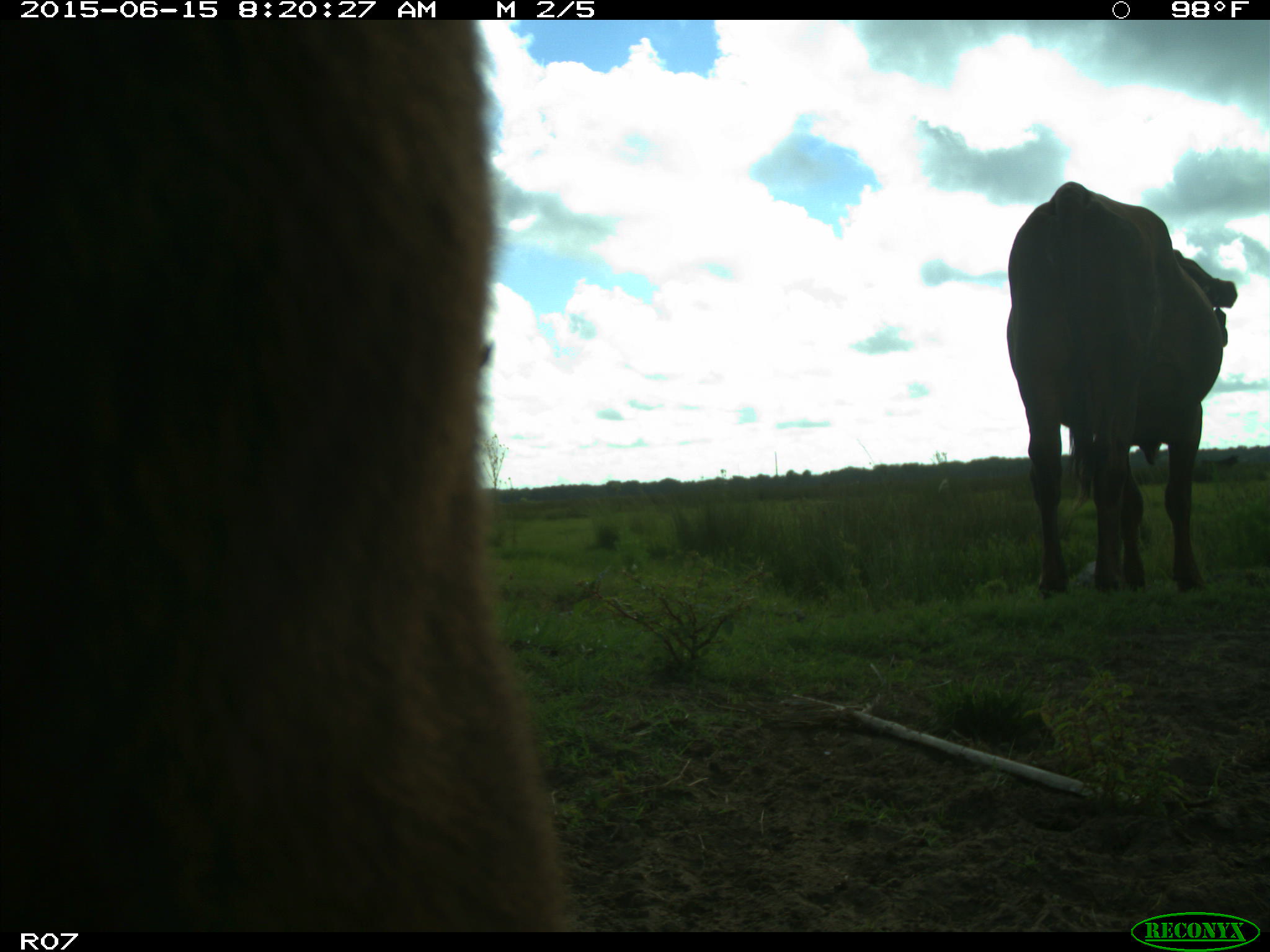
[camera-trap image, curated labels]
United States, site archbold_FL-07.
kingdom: Animalia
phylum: Chordata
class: Mammalia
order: Artiodactyla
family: Bovidae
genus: Bos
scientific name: Bos taurus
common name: domestic cow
Bos taurus (domestic cow).